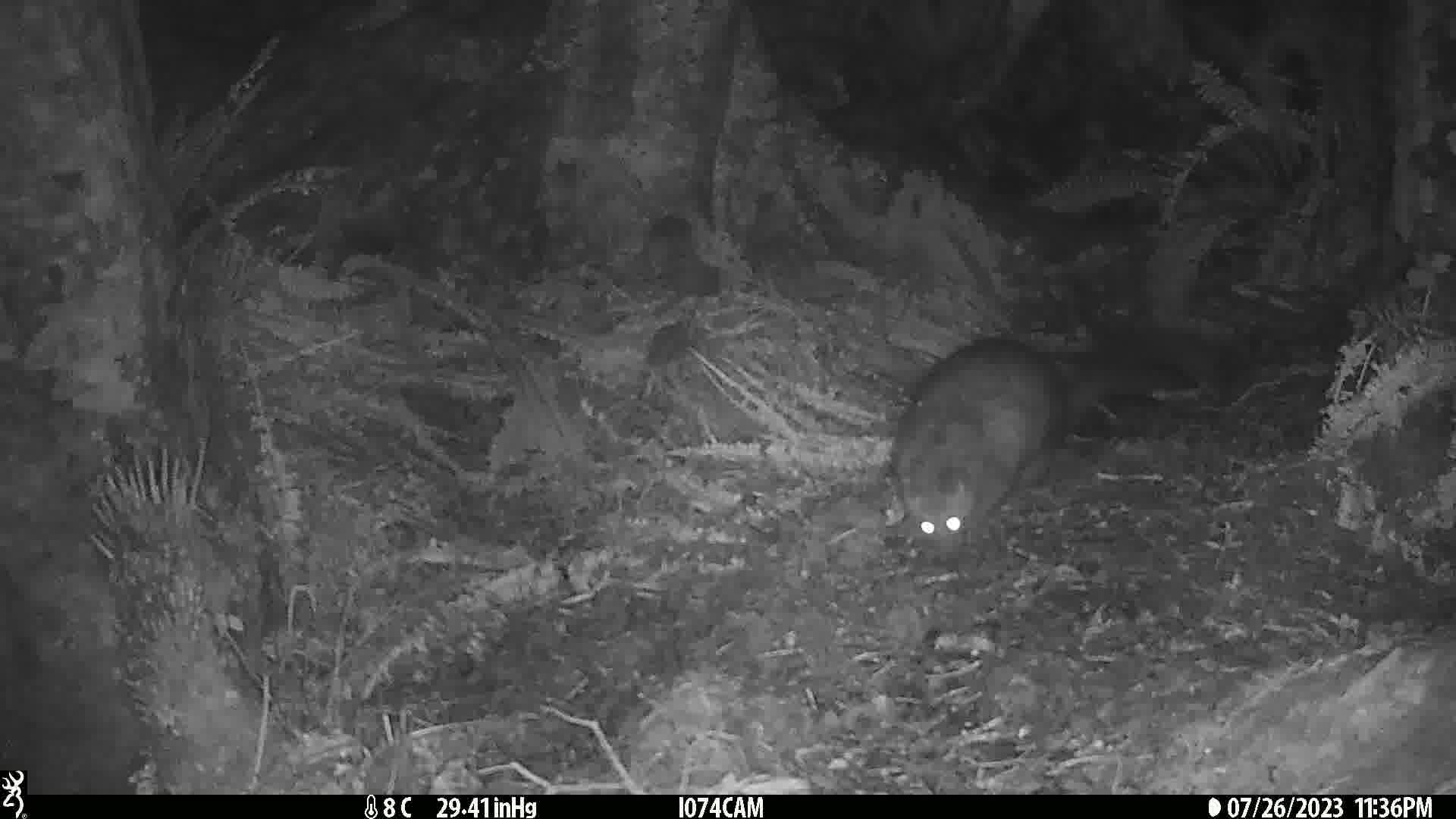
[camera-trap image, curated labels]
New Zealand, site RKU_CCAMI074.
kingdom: Animalia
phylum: Chordata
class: Mammalia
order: Diprotodontia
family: Phalangeridae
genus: Trichosurus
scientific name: Trichosurus vulpecula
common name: common brushtail possum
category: possum